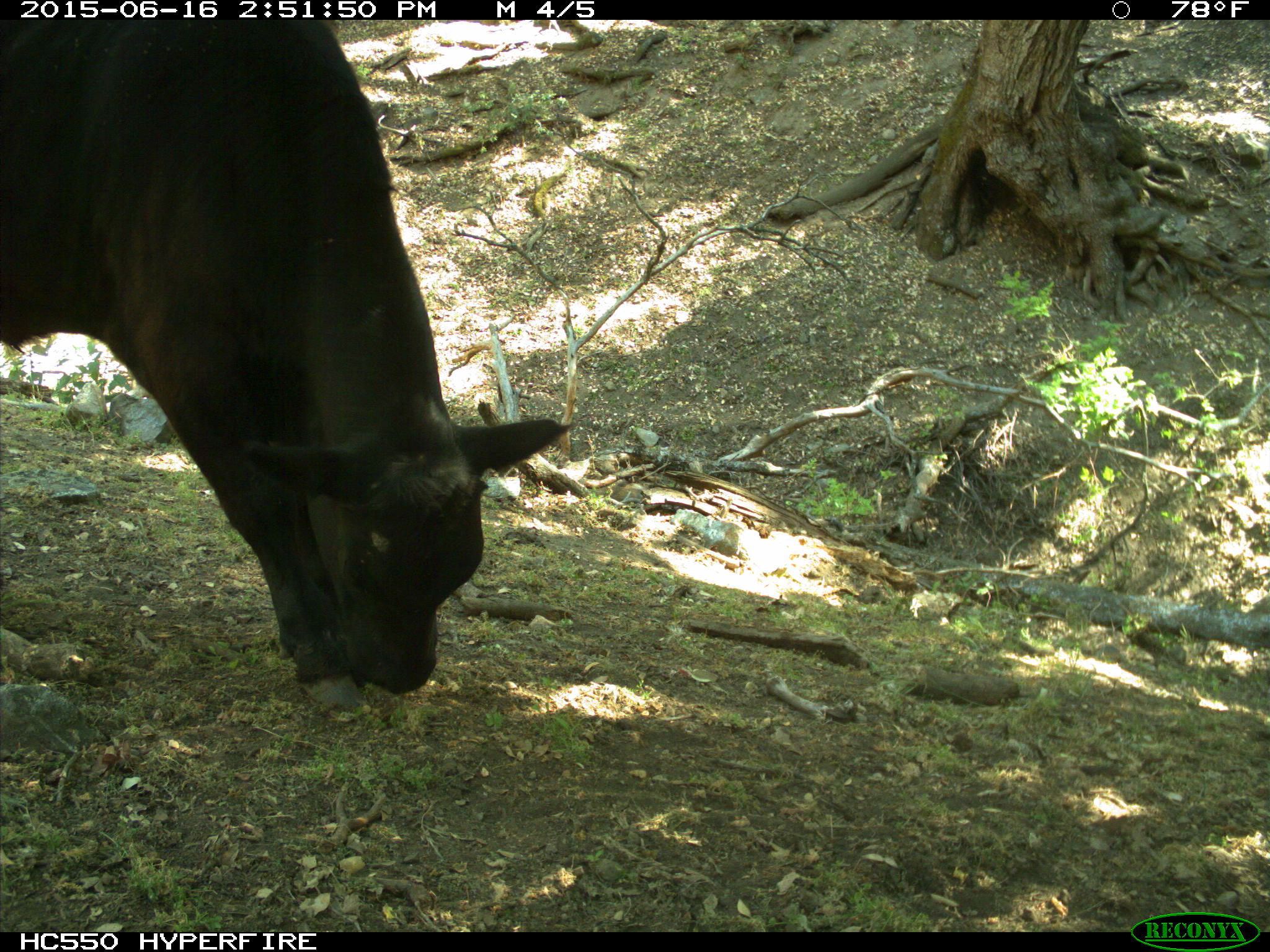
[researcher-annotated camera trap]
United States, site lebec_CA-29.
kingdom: Animalia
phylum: Chordata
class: Mammalia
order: Artiodactyla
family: Bovidae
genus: Bos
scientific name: Bos taurus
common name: domestic cow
Bos taurus (domestic cow).